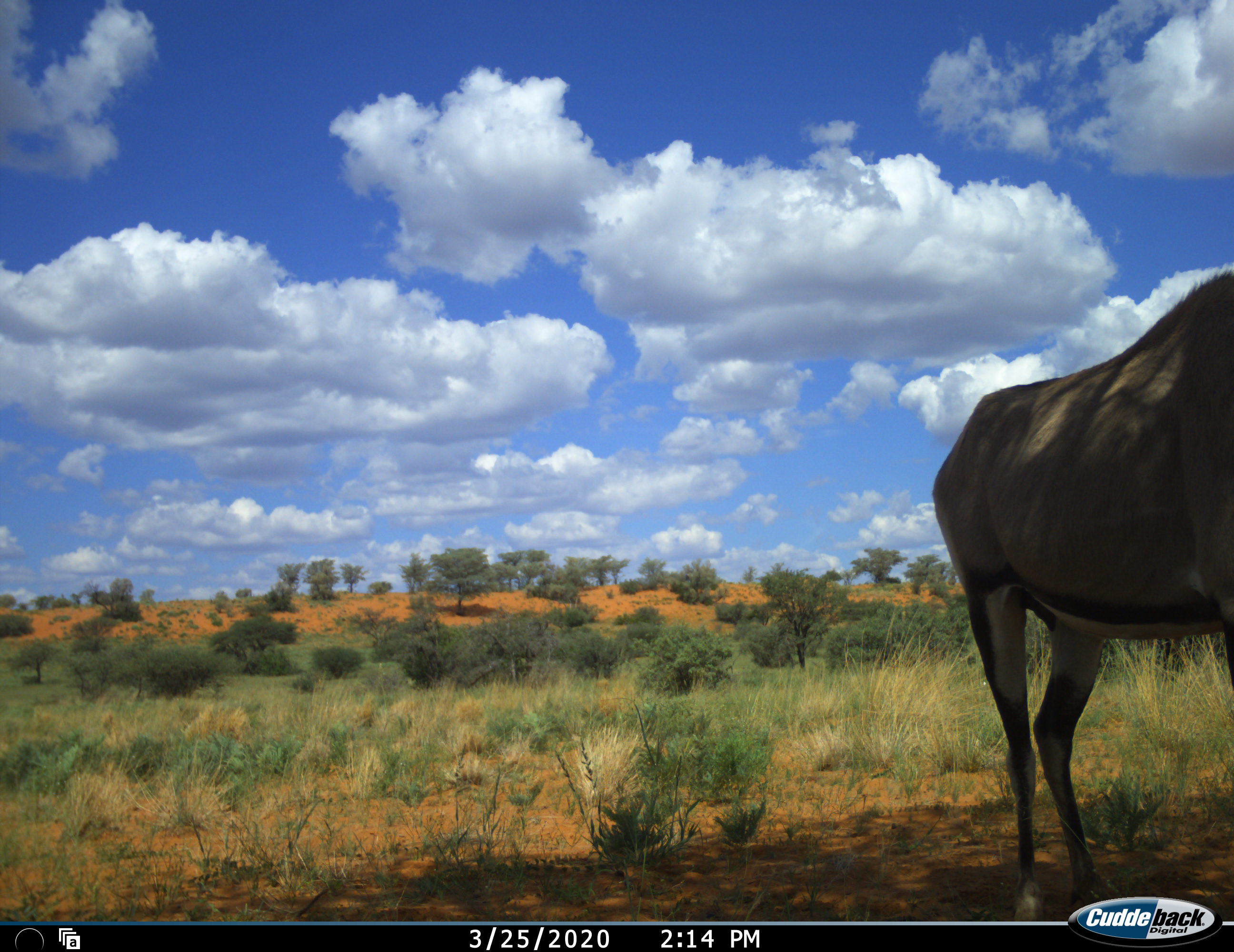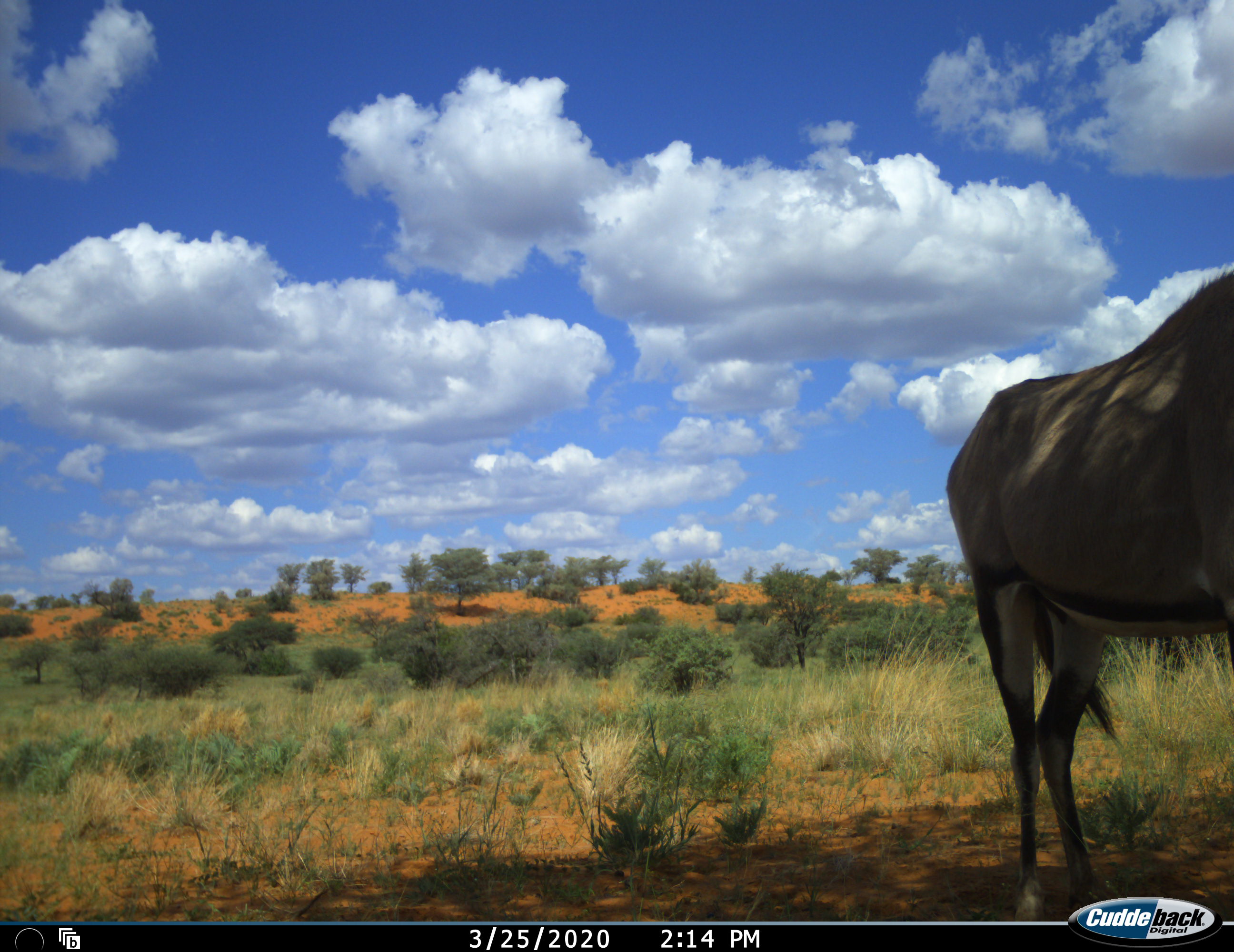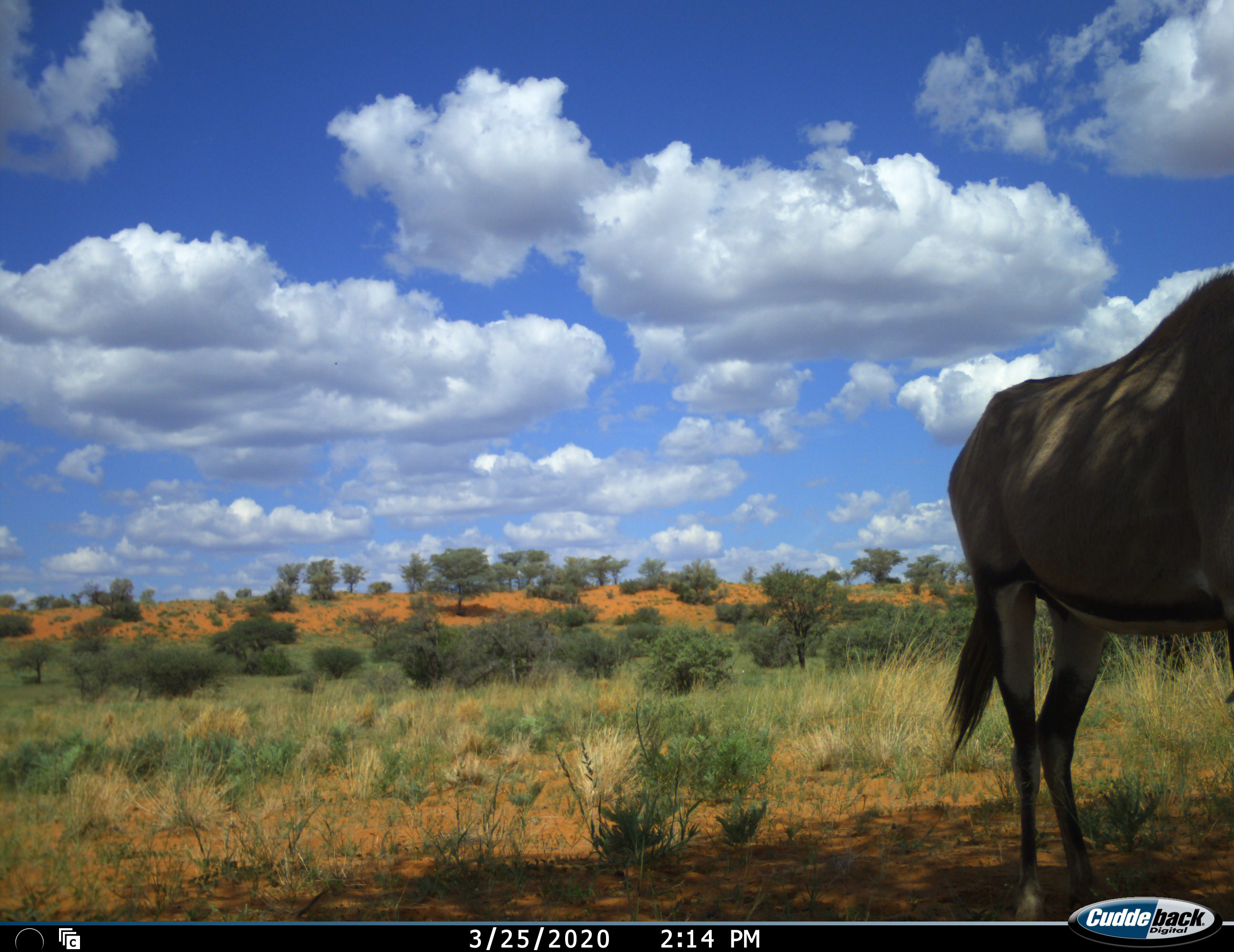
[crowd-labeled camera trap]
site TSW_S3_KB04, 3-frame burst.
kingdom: Animalia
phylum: Chordata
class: Mammalia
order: Artiodactyla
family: Bovidae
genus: Oryx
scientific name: Oryx gazella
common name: gemsbok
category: oryx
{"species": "oryx (gemsbok) (Oryx gazella)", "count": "1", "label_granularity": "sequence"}